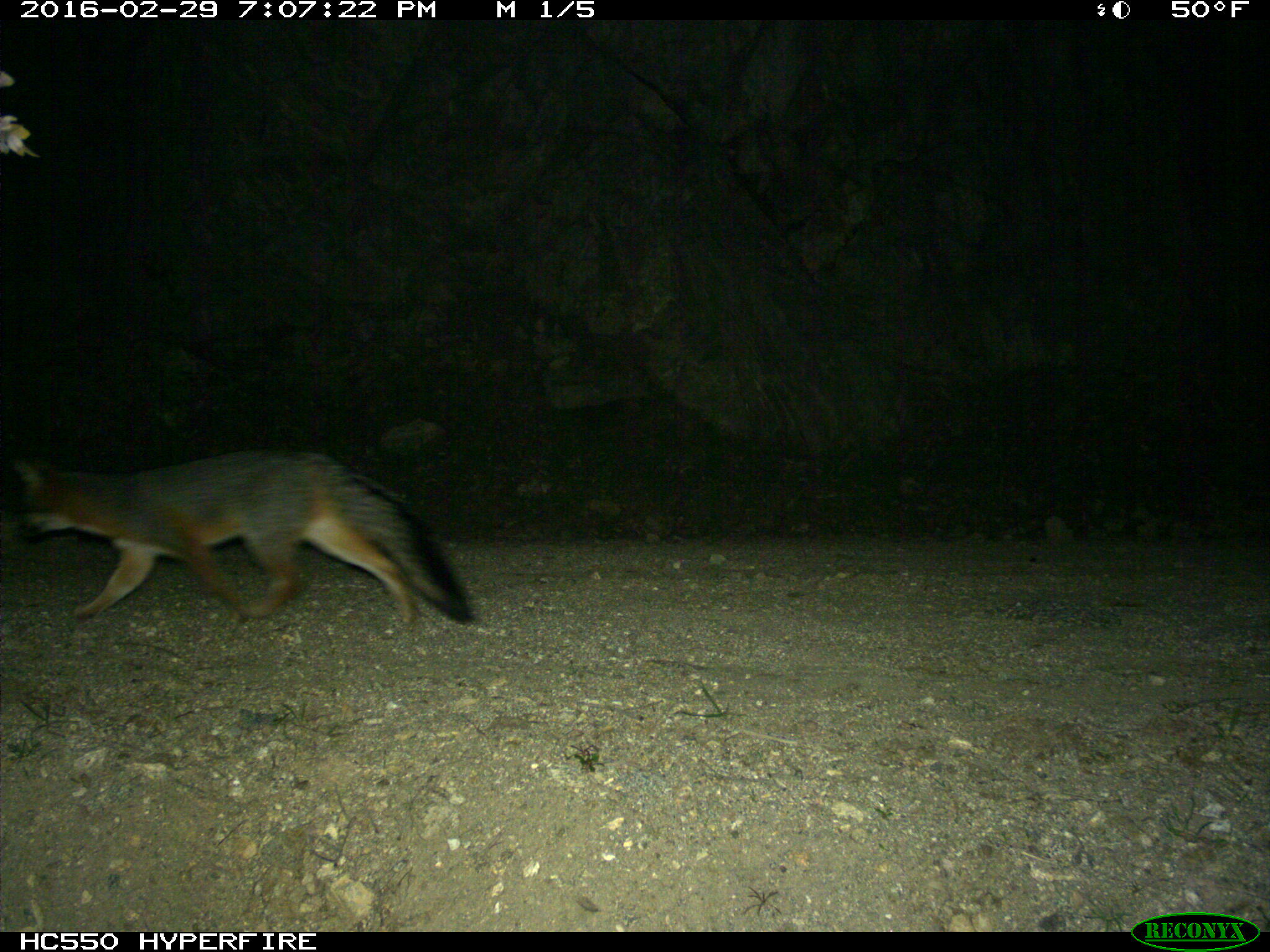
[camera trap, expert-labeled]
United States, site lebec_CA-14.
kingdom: Animalia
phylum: Chordata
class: Mammalia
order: Carnivora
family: Canidae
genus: Urocyon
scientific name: Urocyon cinereoargenteus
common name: gray fox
Urocyon cinereoargenteus (gray fox).